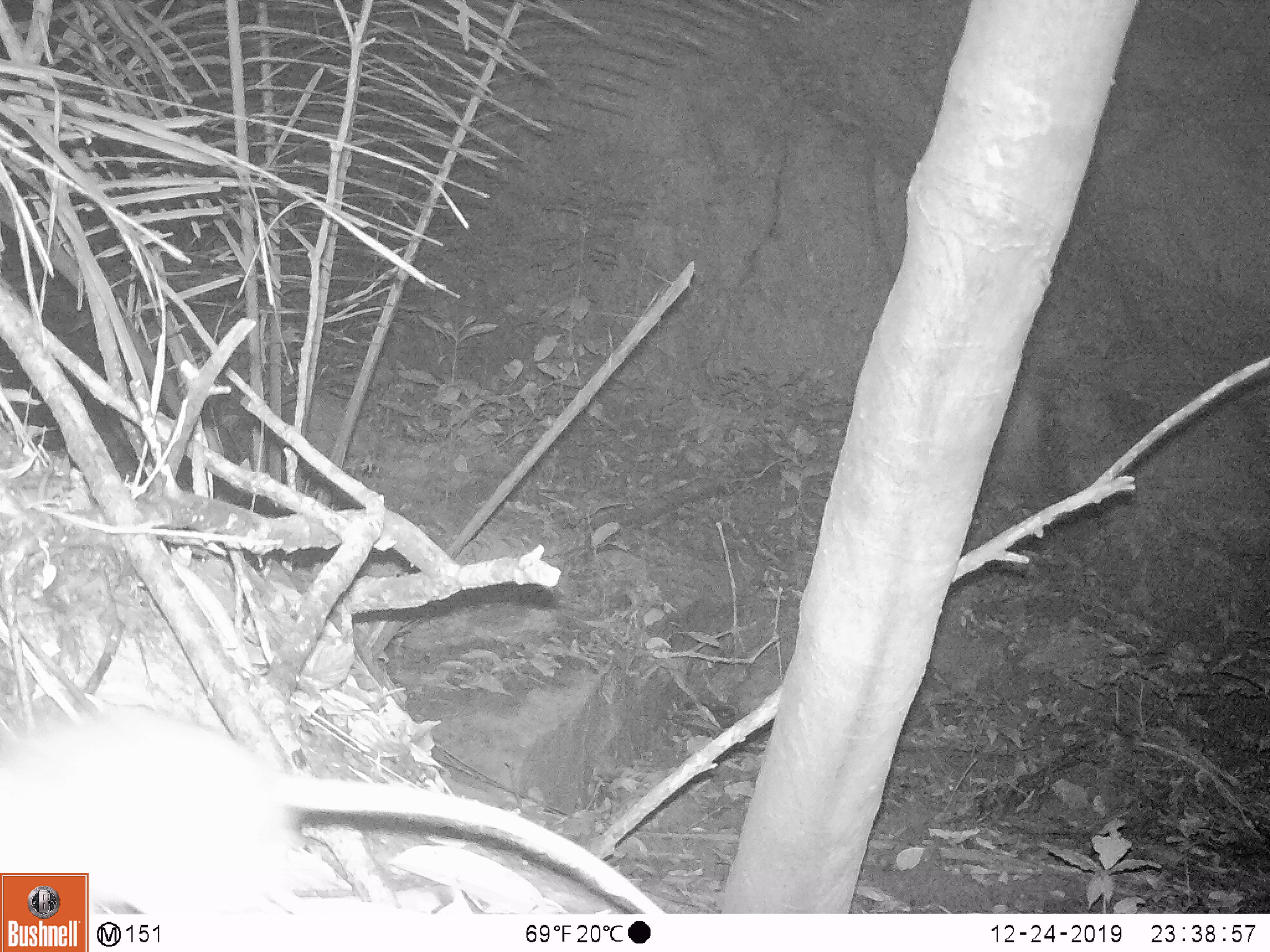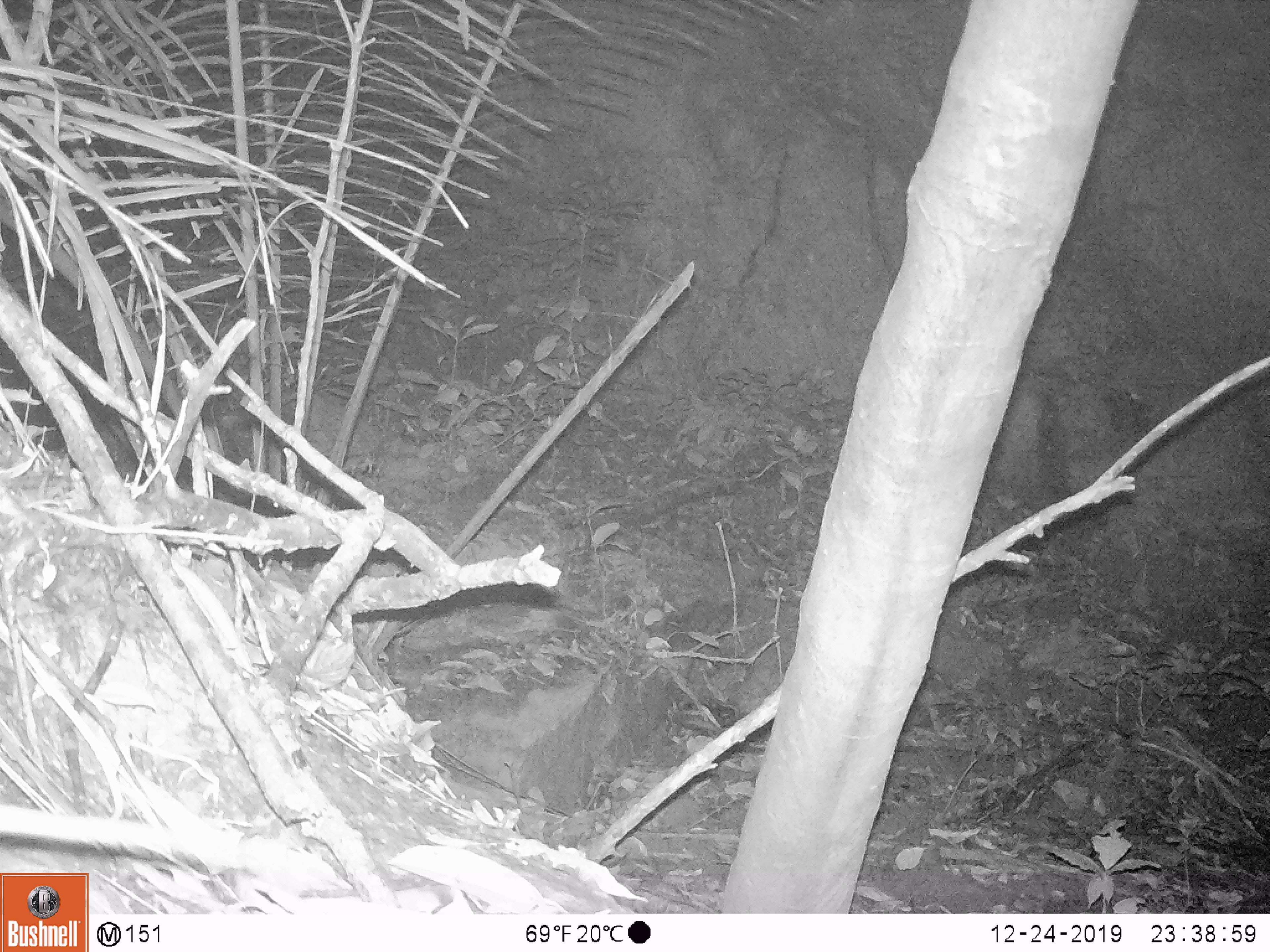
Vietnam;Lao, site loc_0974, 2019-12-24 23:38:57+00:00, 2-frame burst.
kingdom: Animalia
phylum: Chordata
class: Mammalia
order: Rodentia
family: Muridae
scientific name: Muridae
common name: old-world mice and rats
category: unidentified murid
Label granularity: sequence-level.